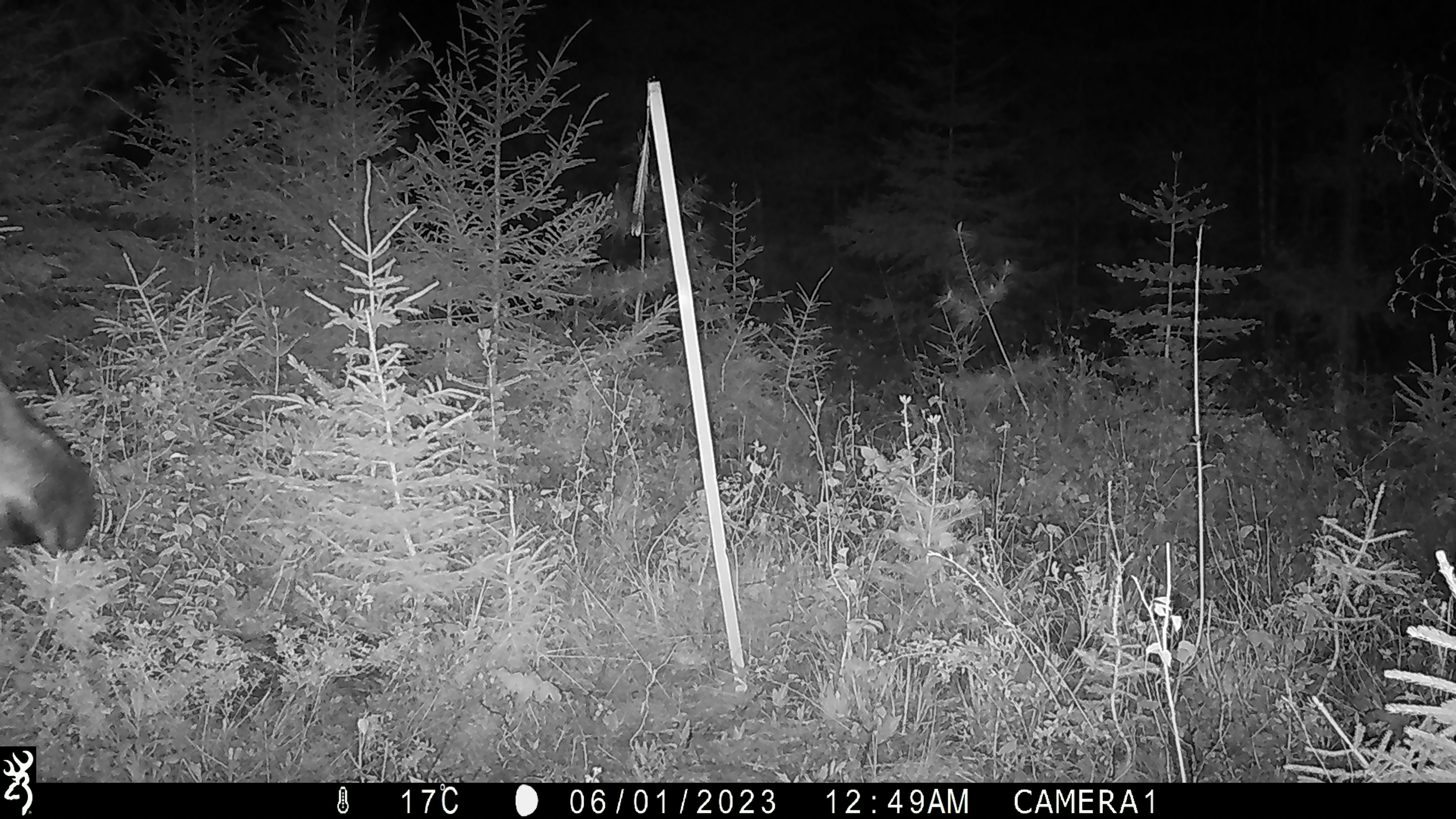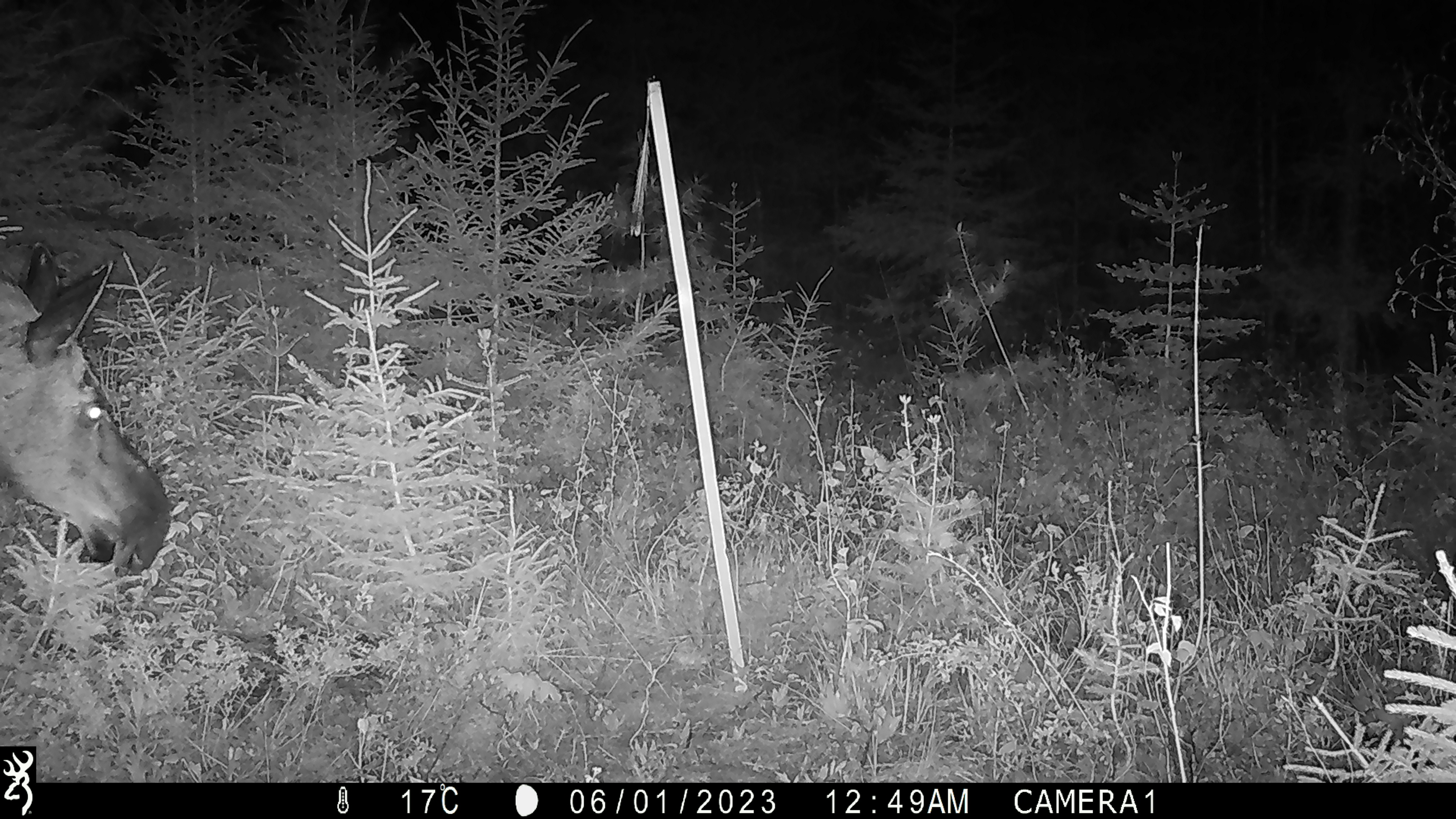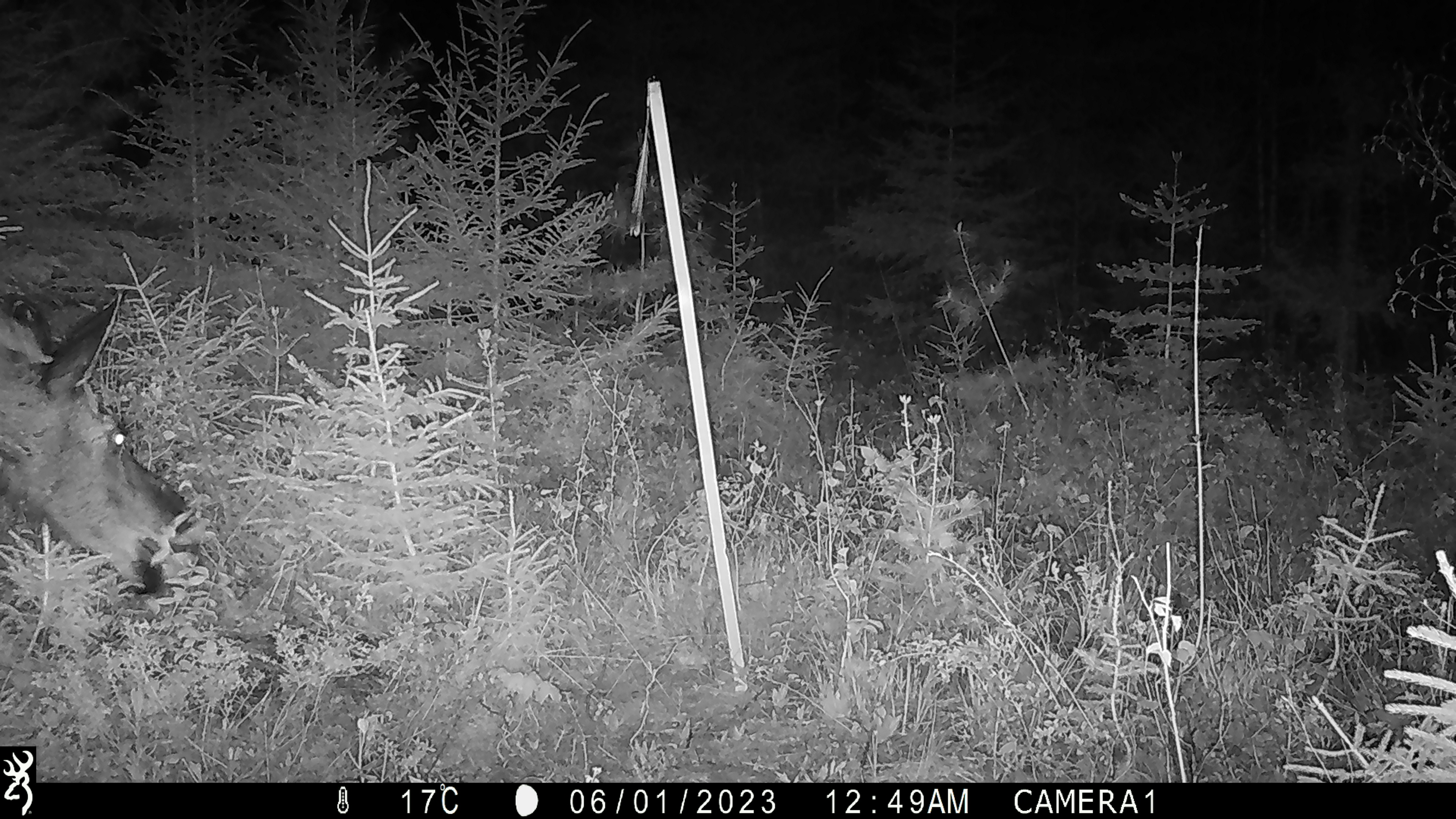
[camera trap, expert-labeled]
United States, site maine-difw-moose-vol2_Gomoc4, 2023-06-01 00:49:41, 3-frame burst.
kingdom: Animalia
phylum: Chordata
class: Mammalia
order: Artiodactyla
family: Cervidae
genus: Alces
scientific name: Alces alces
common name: moose